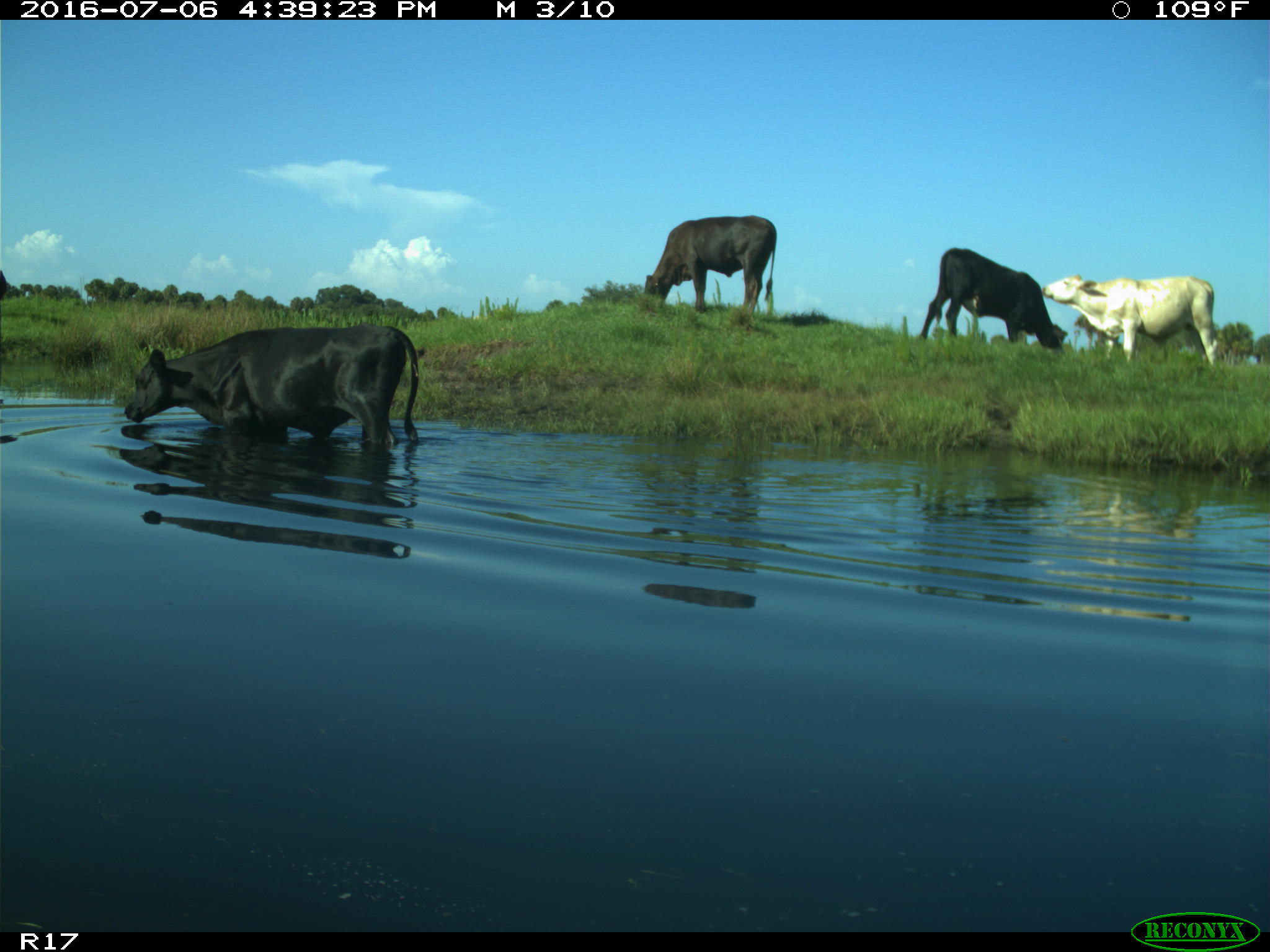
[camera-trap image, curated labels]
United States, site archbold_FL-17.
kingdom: Animalia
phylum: Chordata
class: Mammalia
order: Artiodactyla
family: Bovidae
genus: Bos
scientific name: Bos taurus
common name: domestic cow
Bos taurus (domestic cow).